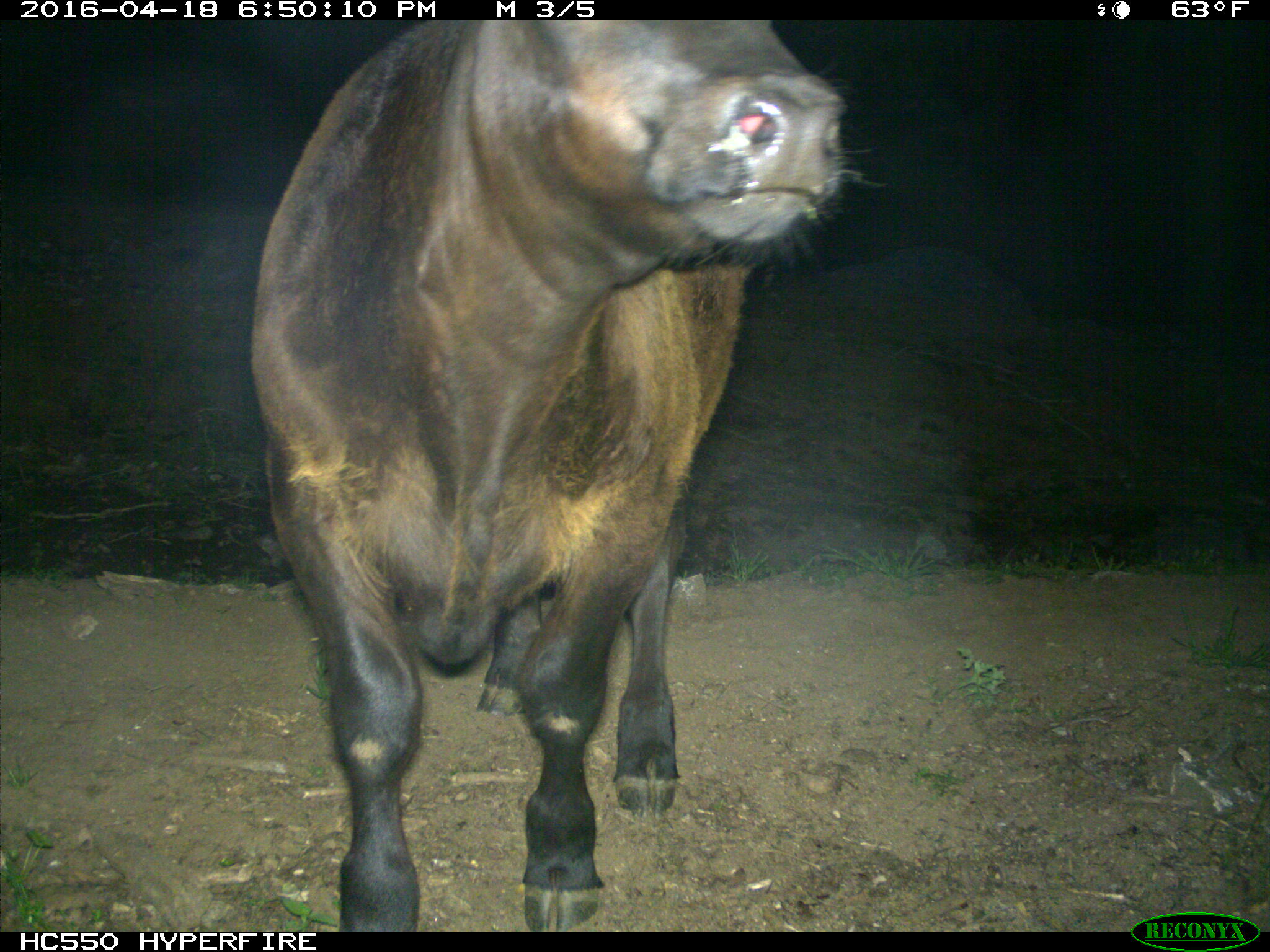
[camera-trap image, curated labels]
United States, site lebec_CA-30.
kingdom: Animalia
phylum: Chordata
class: Mammalia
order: Artiodactyla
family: Bovidae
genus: Bos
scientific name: Bos taurus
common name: domestic cow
Bos taurus (domestic cow).